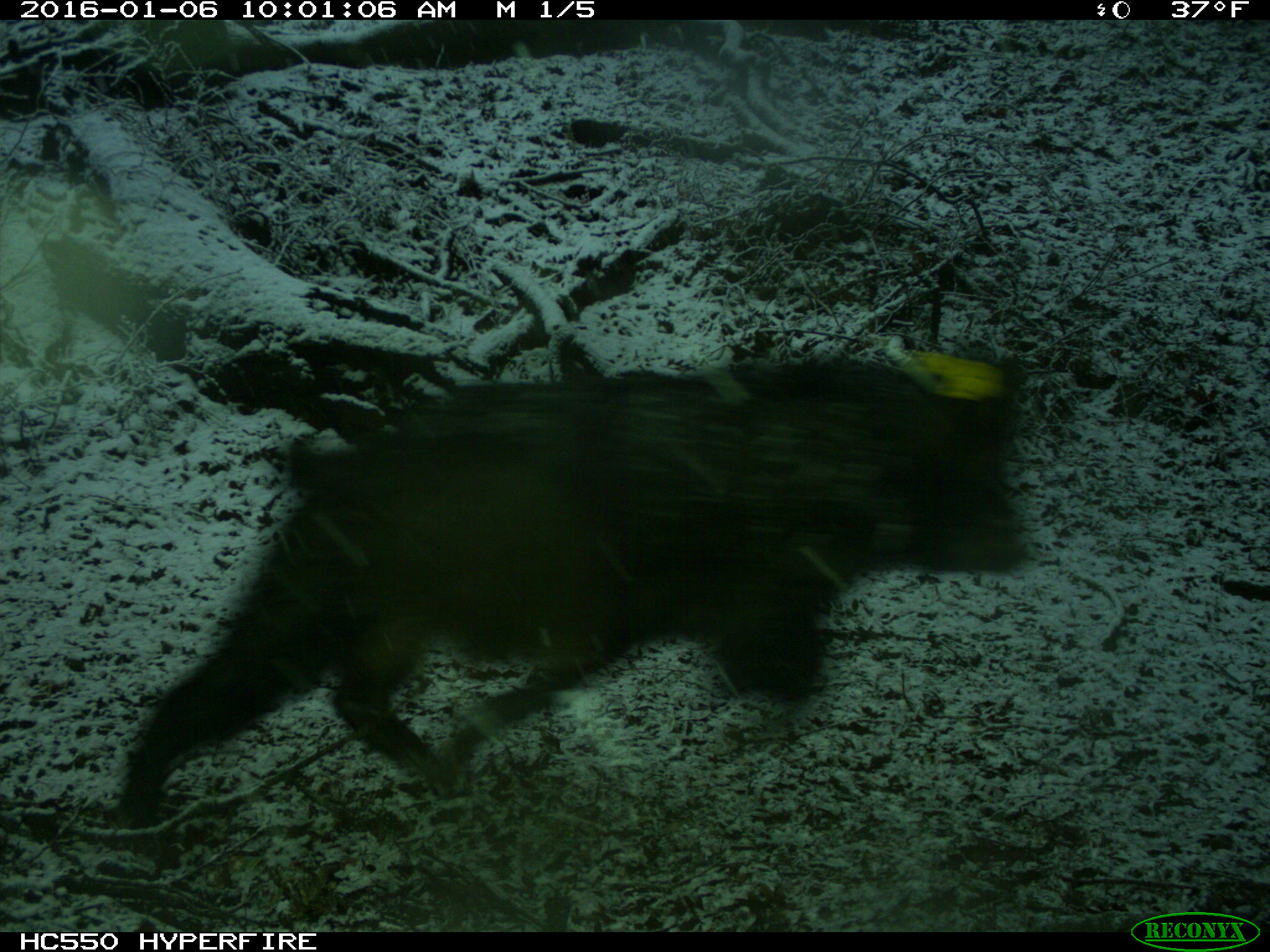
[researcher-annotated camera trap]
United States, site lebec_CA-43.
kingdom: Animalia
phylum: Chordata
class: Mammalia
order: Artiodactyla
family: Suidae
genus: Sus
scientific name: Sus scrofa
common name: wild boar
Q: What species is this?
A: Sus scrofa (wild boar).